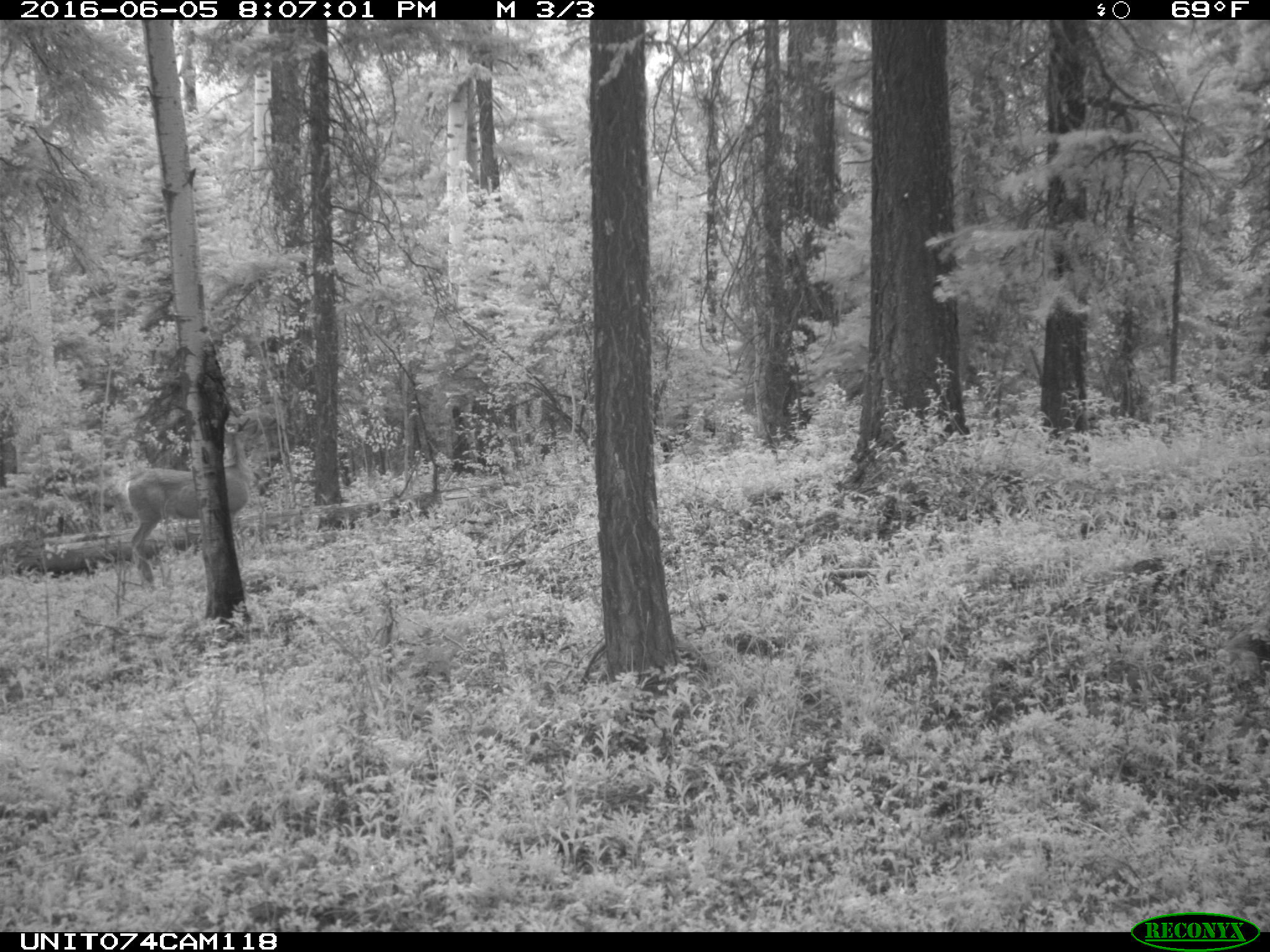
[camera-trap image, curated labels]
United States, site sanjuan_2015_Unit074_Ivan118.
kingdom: Animalia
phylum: Chordata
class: Mammalia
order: Artiodactyla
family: Cervidae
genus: Odocoileus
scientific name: Odocoileus hemionus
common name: mule deer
Odocoileus hemionus (mule deer).